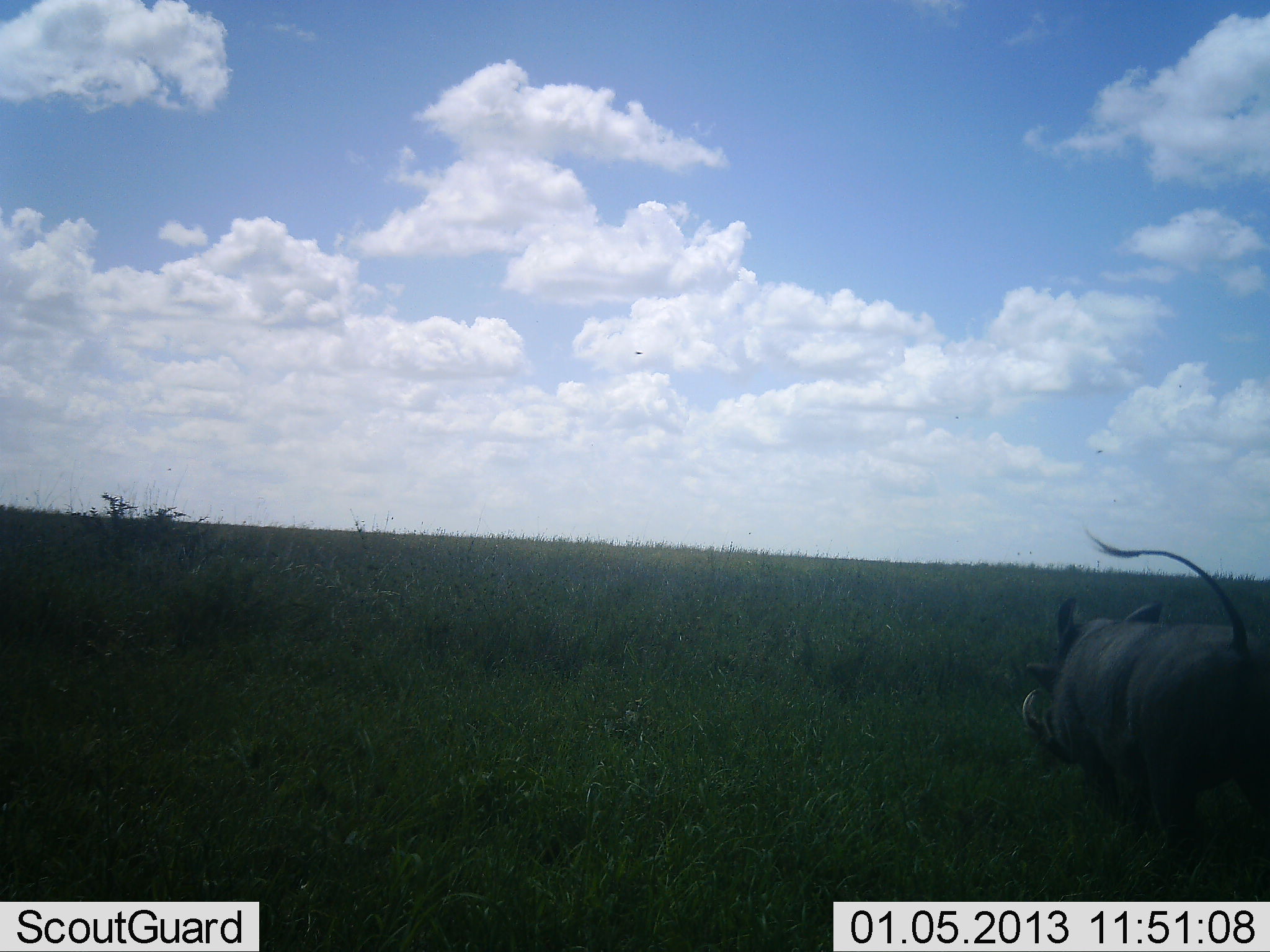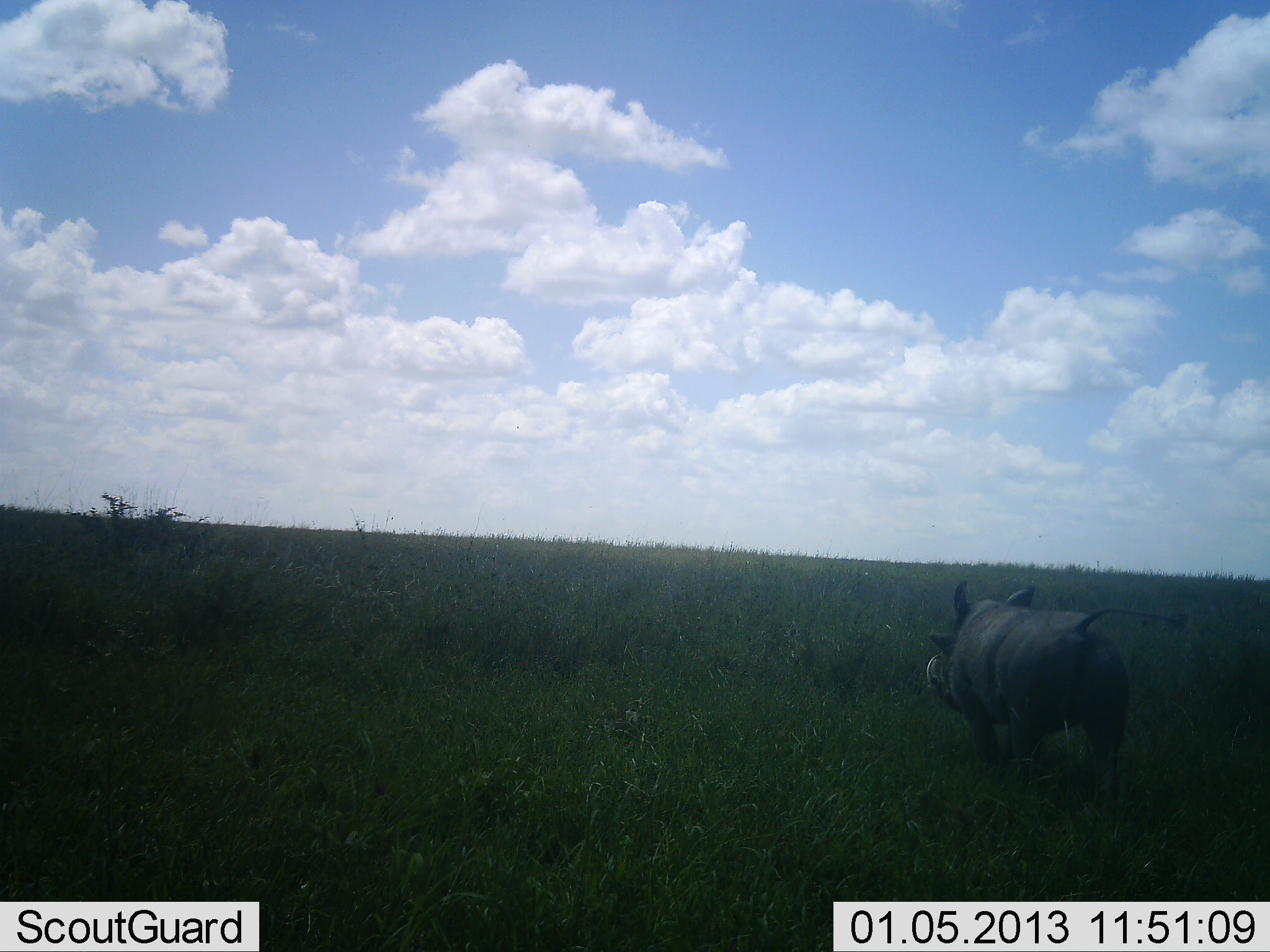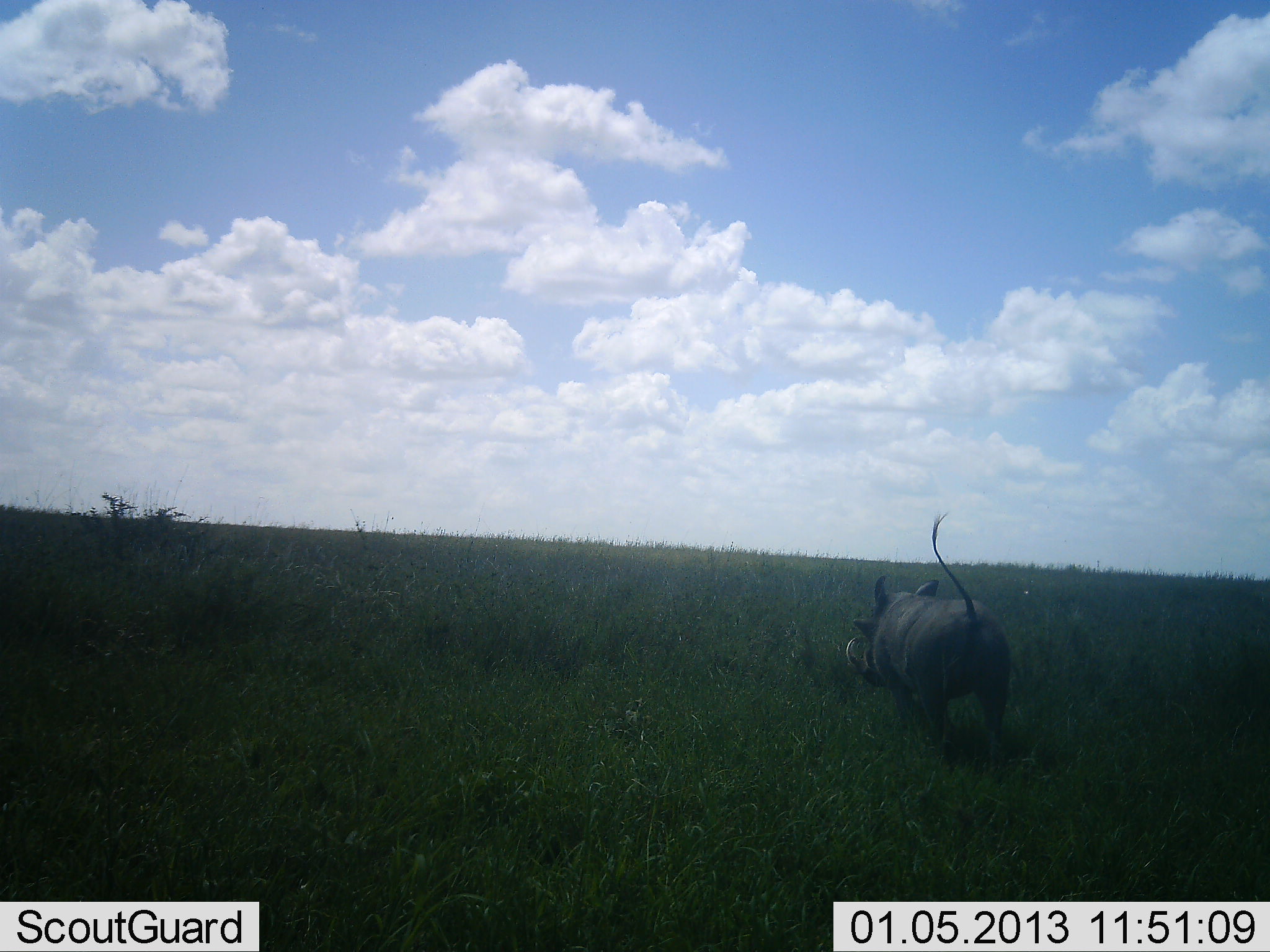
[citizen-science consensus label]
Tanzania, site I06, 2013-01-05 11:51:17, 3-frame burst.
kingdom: Animalia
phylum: Chordata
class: Mammalia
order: Artiodactyla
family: Suidae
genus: Phacochoerus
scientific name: Phacochoerus africanus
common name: warthog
Warthog (Phacochoerus africanus), count 1. Behavior (volunteer vote fractions): standing 0%, resting 0%, moving 100%, interacting 0%. Young present (vote fraction): 0%. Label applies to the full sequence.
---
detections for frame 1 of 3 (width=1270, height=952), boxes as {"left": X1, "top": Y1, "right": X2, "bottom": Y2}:
animal: {"left": 1021, "top": 527, "right": 1270, "bottom": 877}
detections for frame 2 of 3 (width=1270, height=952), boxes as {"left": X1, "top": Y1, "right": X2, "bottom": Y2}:
animal: {"left": 924, "top": 579, "right": 1190, "bottom": 821}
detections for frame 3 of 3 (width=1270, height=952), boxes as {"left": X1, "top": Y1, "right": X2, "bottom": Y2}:
animal: {"left": 845, "top": 510, "right": 1013, "bottom": 772}